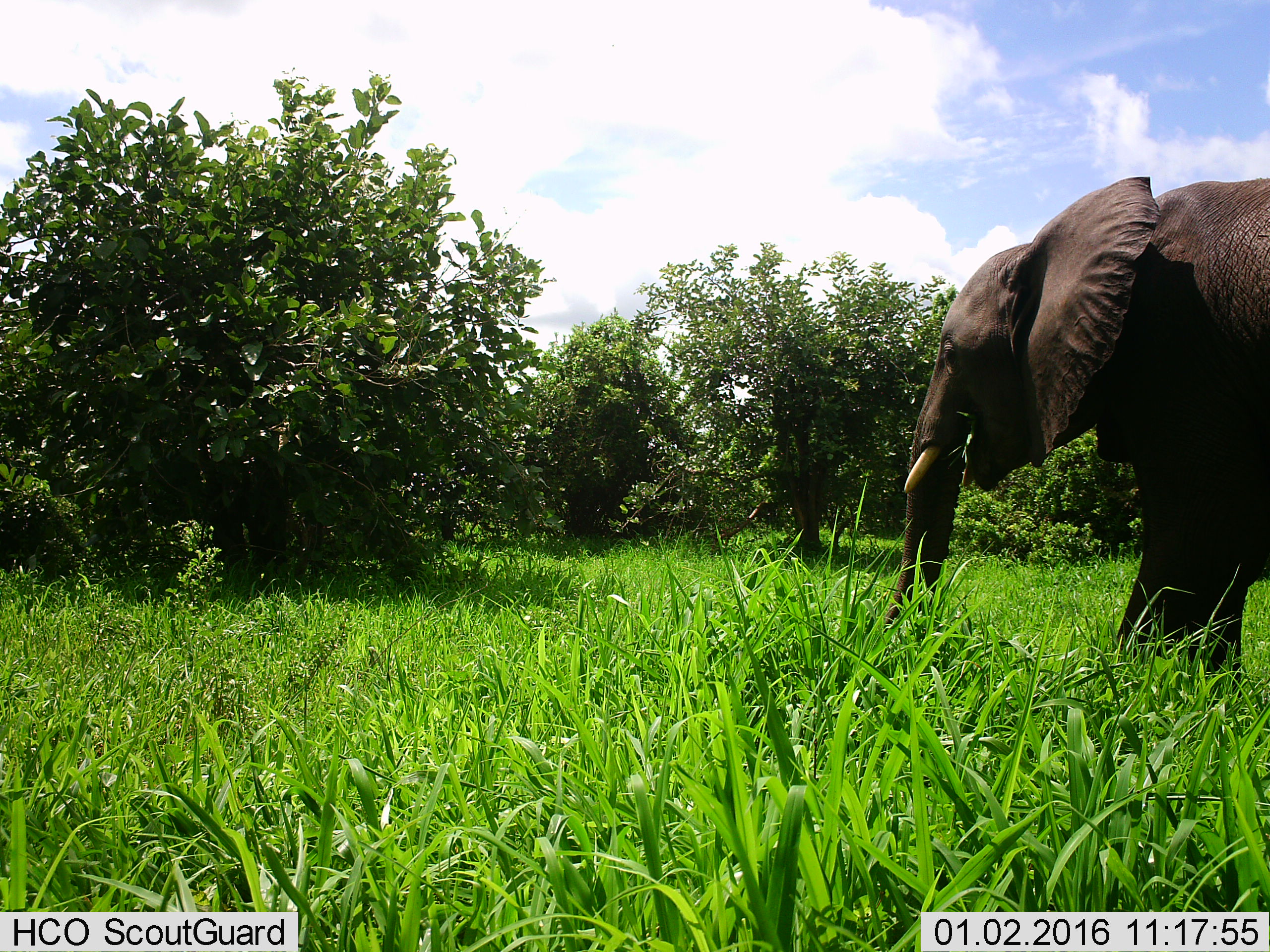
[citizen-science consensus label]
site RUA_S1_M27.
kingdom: Animalia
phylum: Chordata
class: Mammalia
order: Proboscidea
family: Elephantidae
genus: Loxodonta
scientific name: Loxodonta africana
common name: african bush elephant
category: elephant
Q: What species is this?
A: Elephant (african bush elephant) (Loxodonta africana).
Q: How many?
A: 1.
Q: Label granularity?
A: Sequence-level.